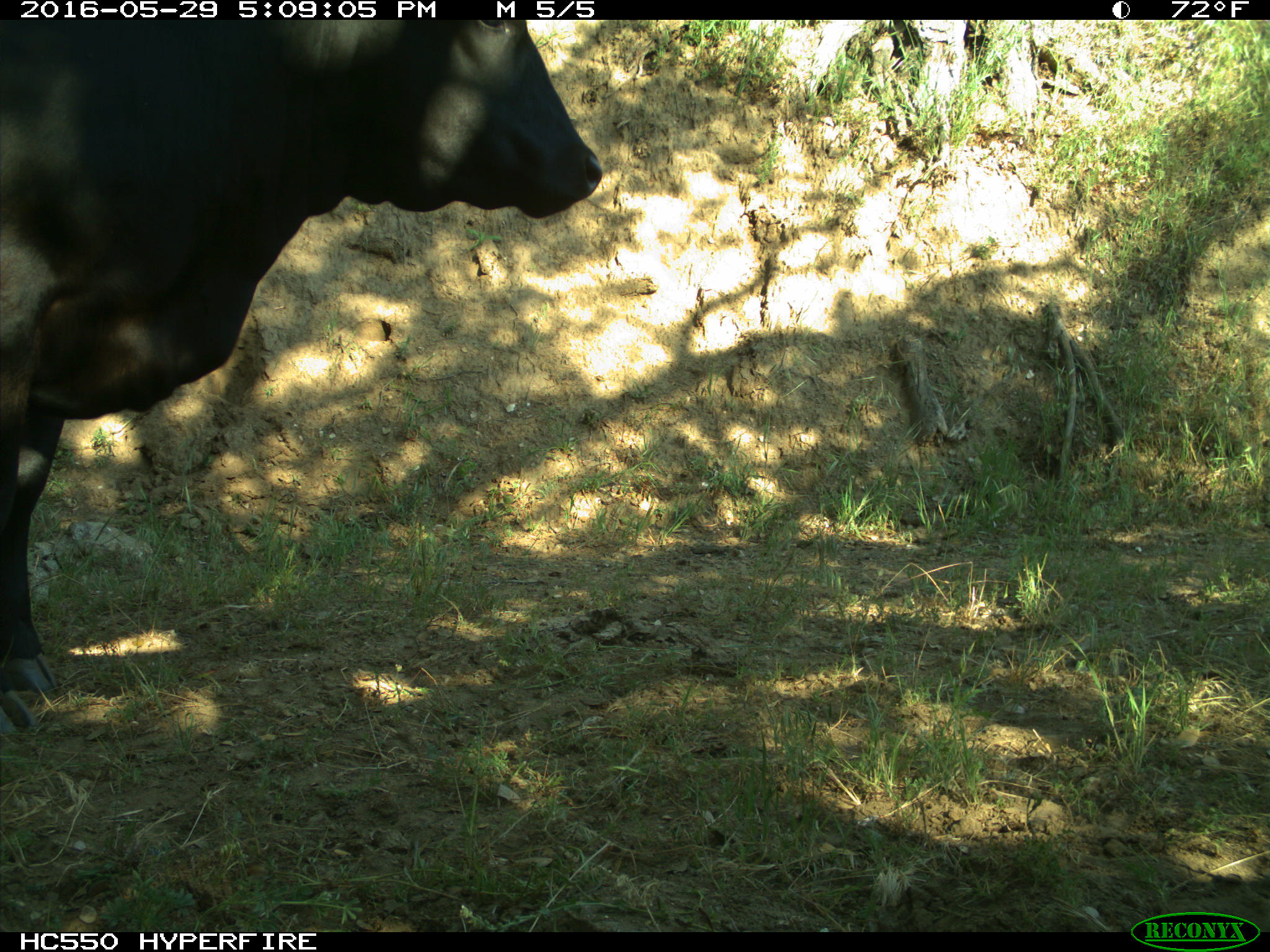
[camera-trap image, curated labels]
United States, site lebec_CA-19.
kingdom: Animalia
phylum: Chordata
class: Mammalia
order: Artiodactyla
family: Bovidae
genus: Bos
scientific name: Bos taurus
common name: domestic cow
Bos taurus (domestic cow).